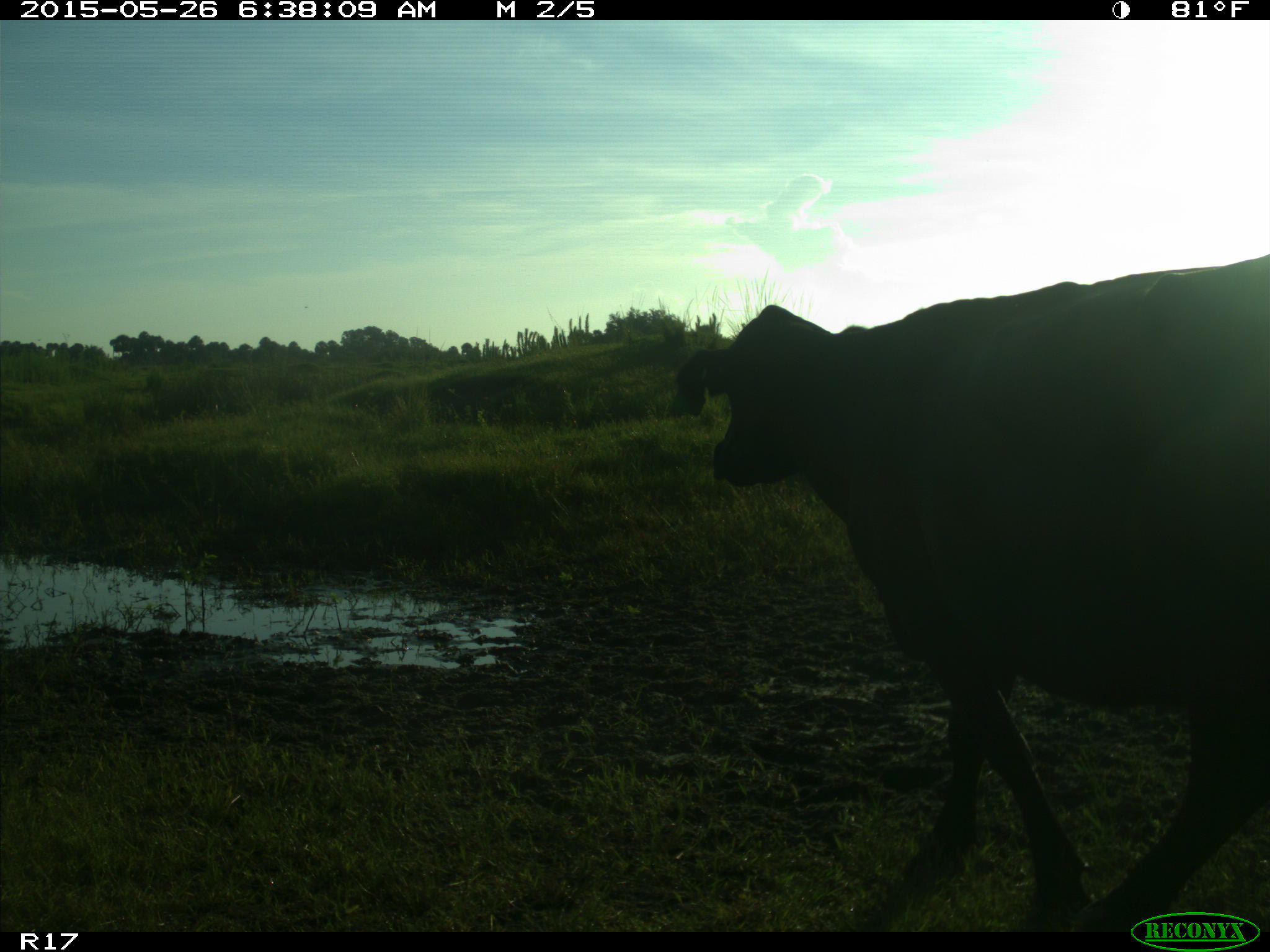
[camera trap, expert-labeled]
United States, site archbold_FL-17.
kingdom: Animalia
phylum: Chordata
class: Mammalia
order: Artiodactyla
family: Bovidae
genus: Bos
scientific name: Bos taurus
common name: domestic cow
Bos taurus (domestic cow).